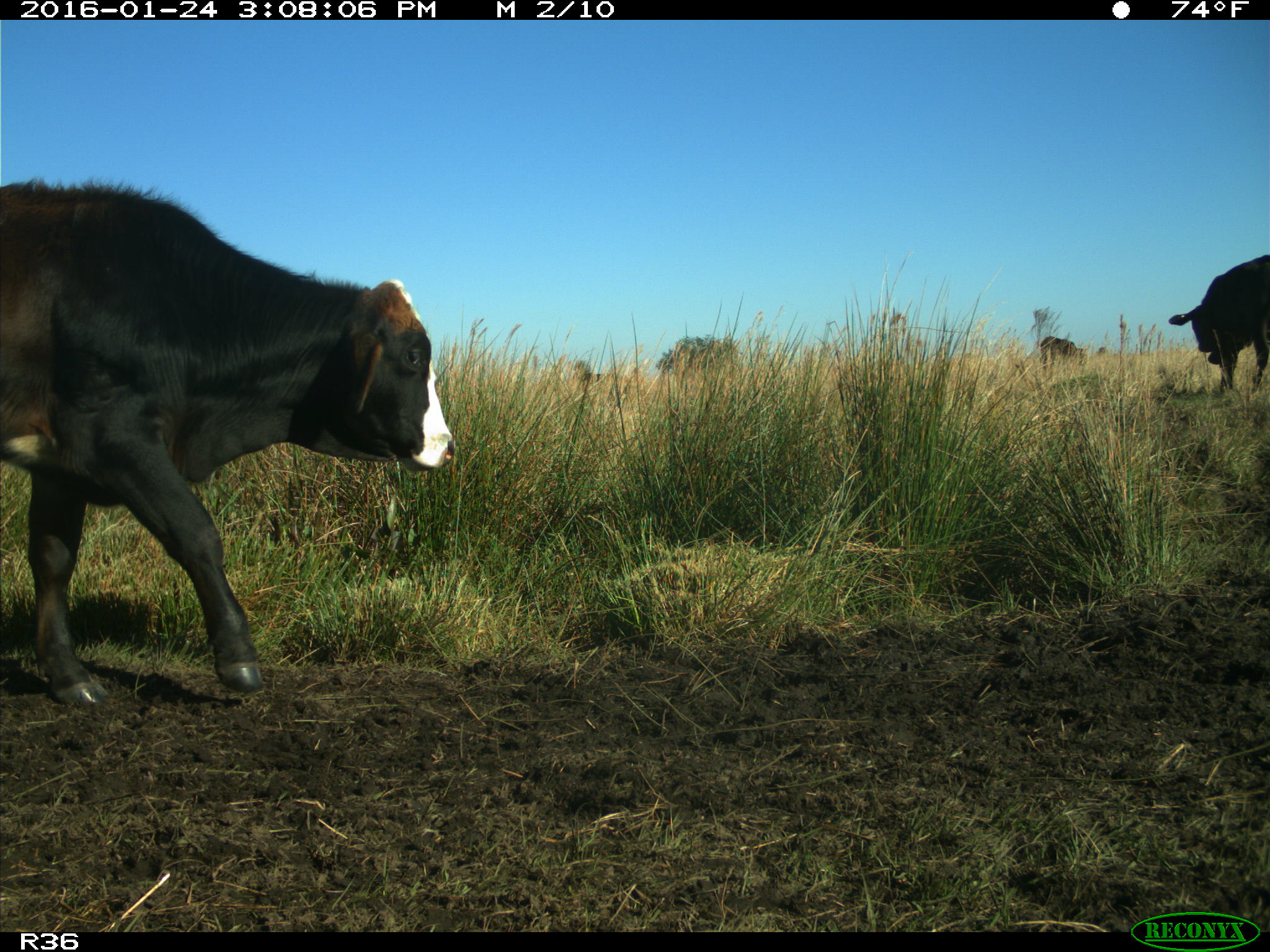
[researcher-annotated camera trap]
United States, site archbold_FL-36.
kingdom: Animalia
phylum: Chordata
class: Mammalia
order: Artiodactyla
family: Bovidae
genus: Bos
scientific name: Bos taurus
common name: domestic cow